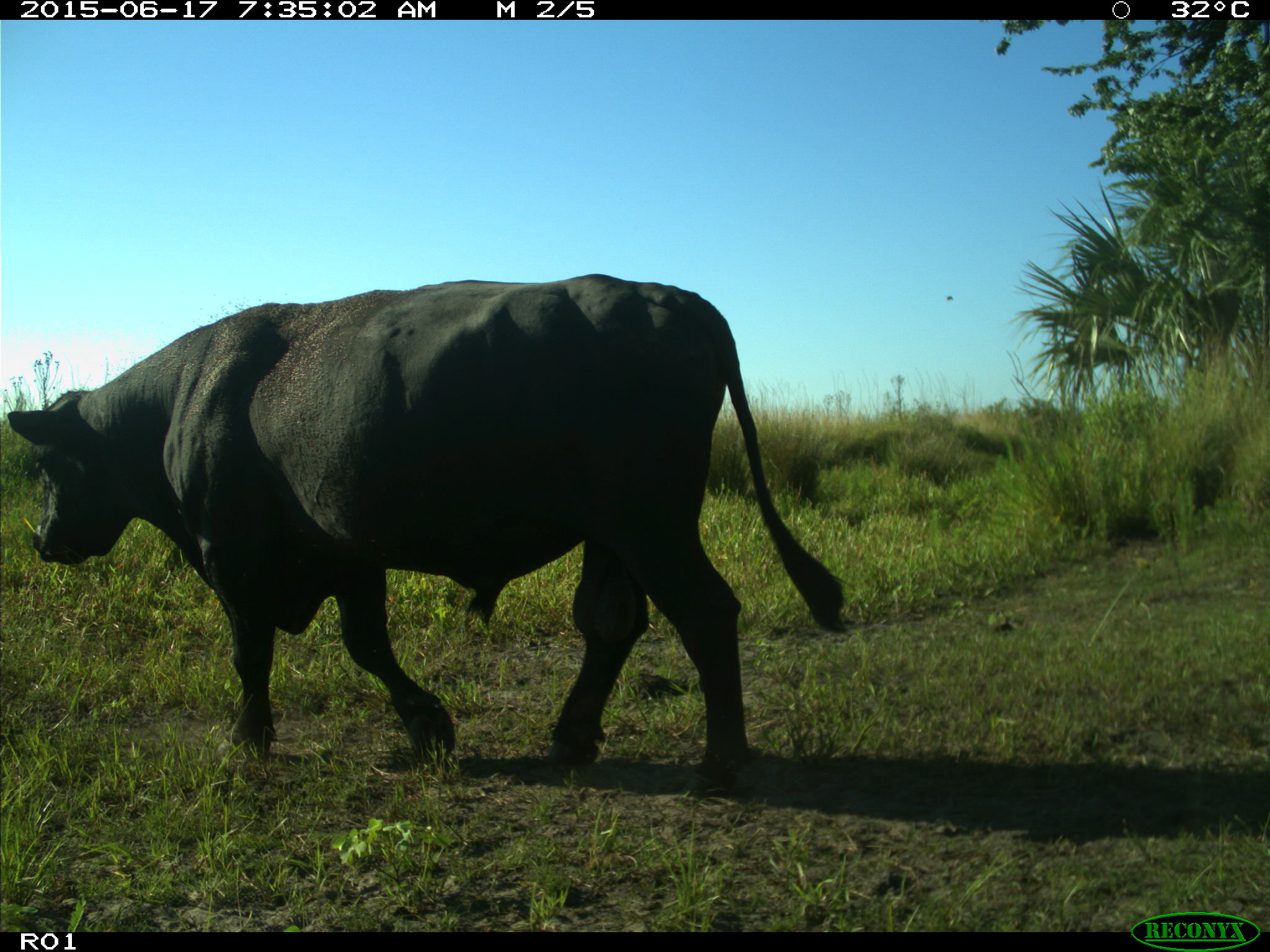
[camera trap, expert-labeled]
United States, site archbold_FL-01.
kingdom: Animalia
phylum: Chordata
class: Mammalia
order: Artiodactyla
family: Bovidae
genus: Bos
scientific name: Bos taurus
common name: domestic cow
Bos taurus (domestic cow).